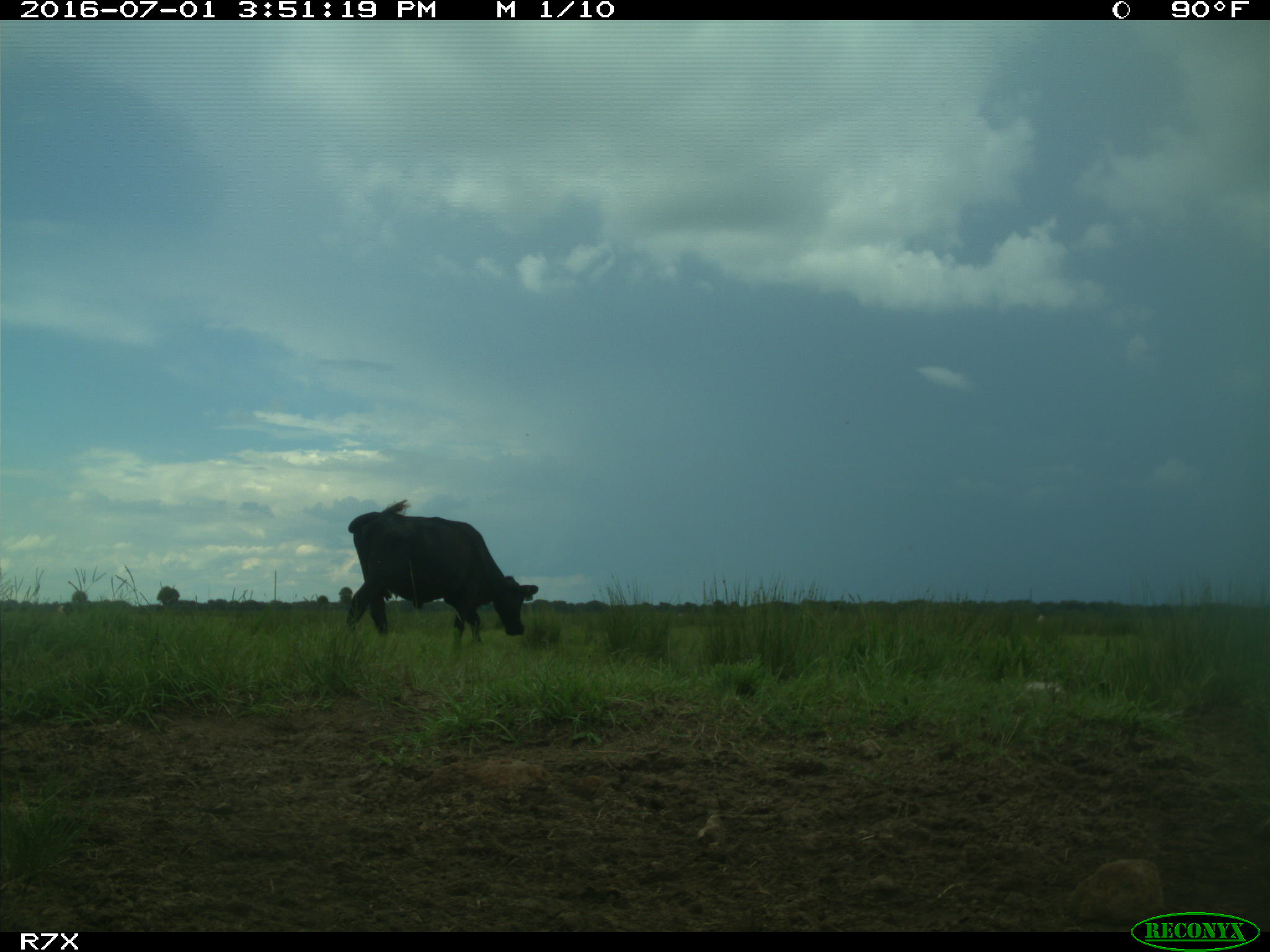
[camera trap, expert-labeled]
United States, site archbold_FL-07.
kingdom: Animalia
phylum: Chordata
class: Mammalia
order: Artiodactyla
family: Bovidae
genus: Bos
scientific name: Bos taurus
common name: domestic cow